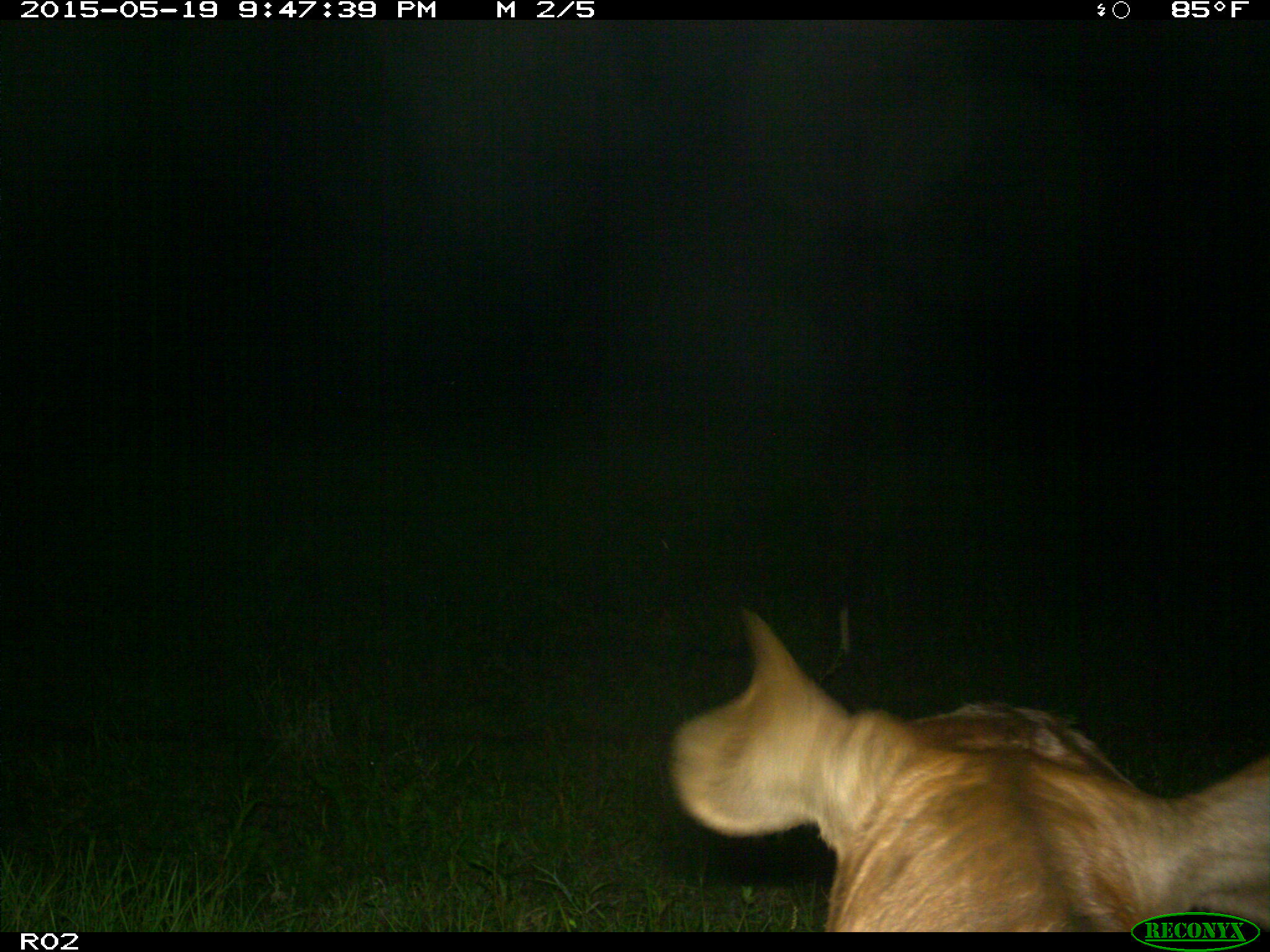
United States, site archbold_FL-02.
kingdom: Animalia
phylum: Chordata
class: Mammalia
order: Artiodactyla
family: Bovidae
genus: Bos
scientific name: Bos taurus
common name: domestic cow